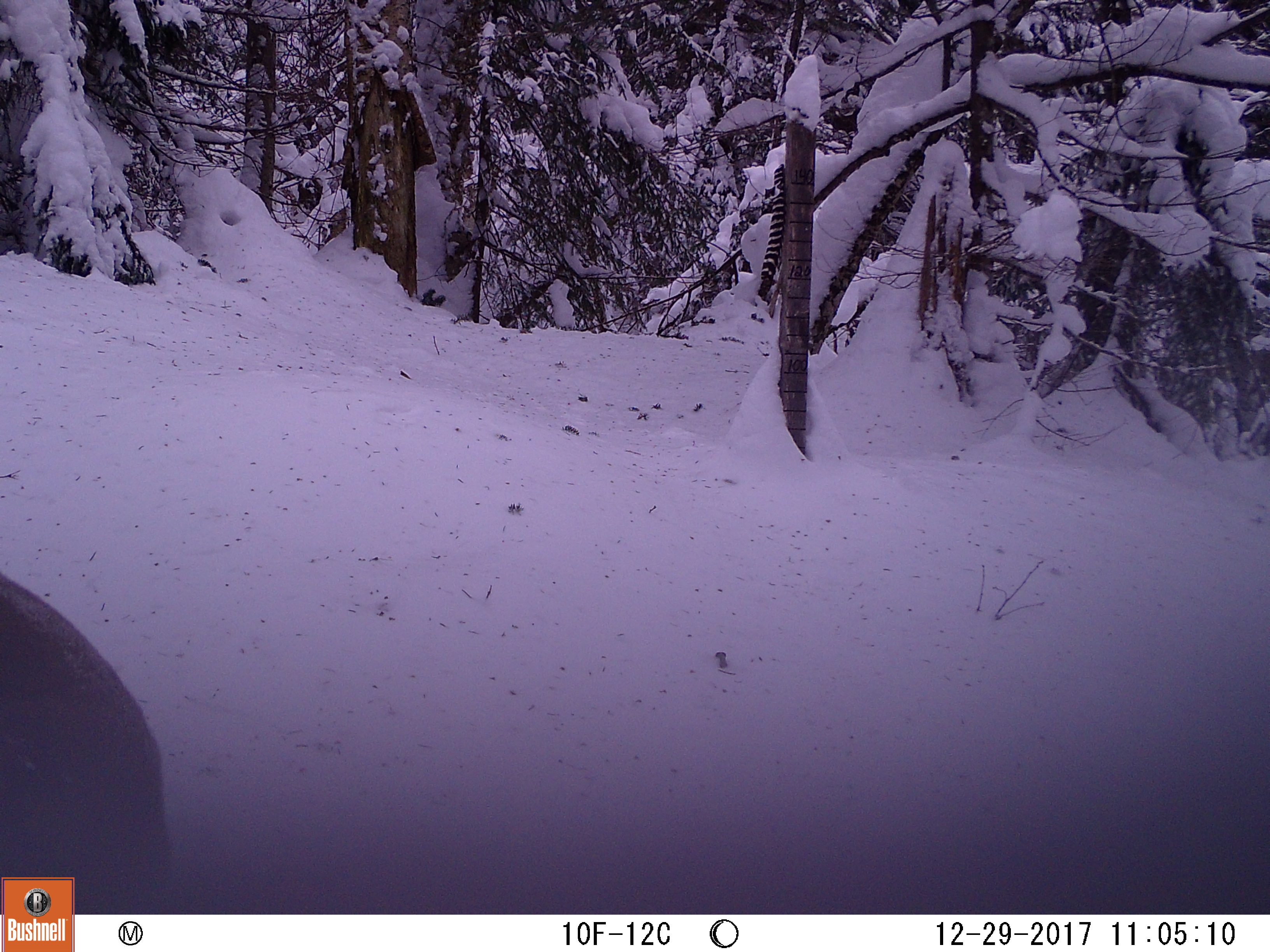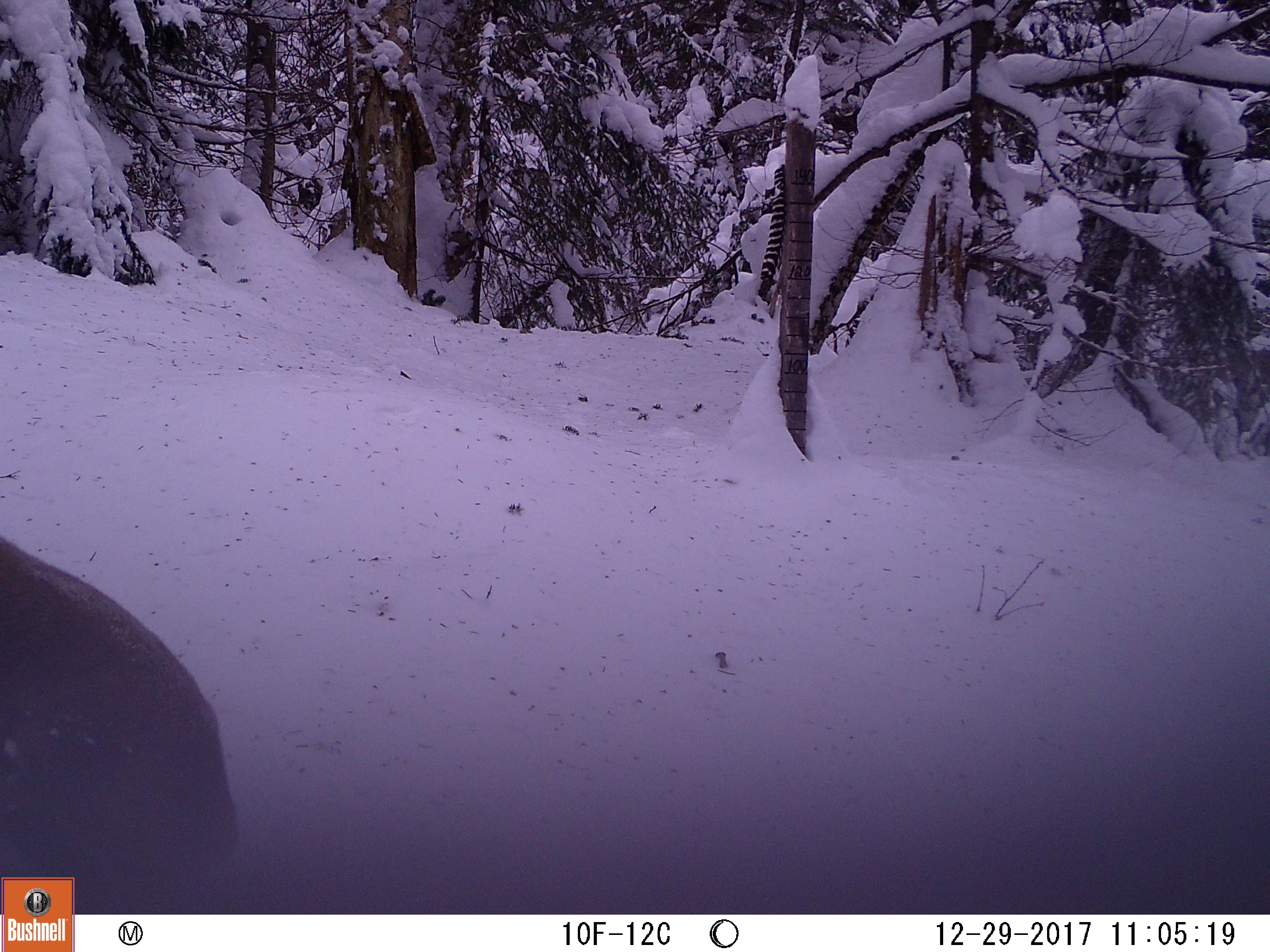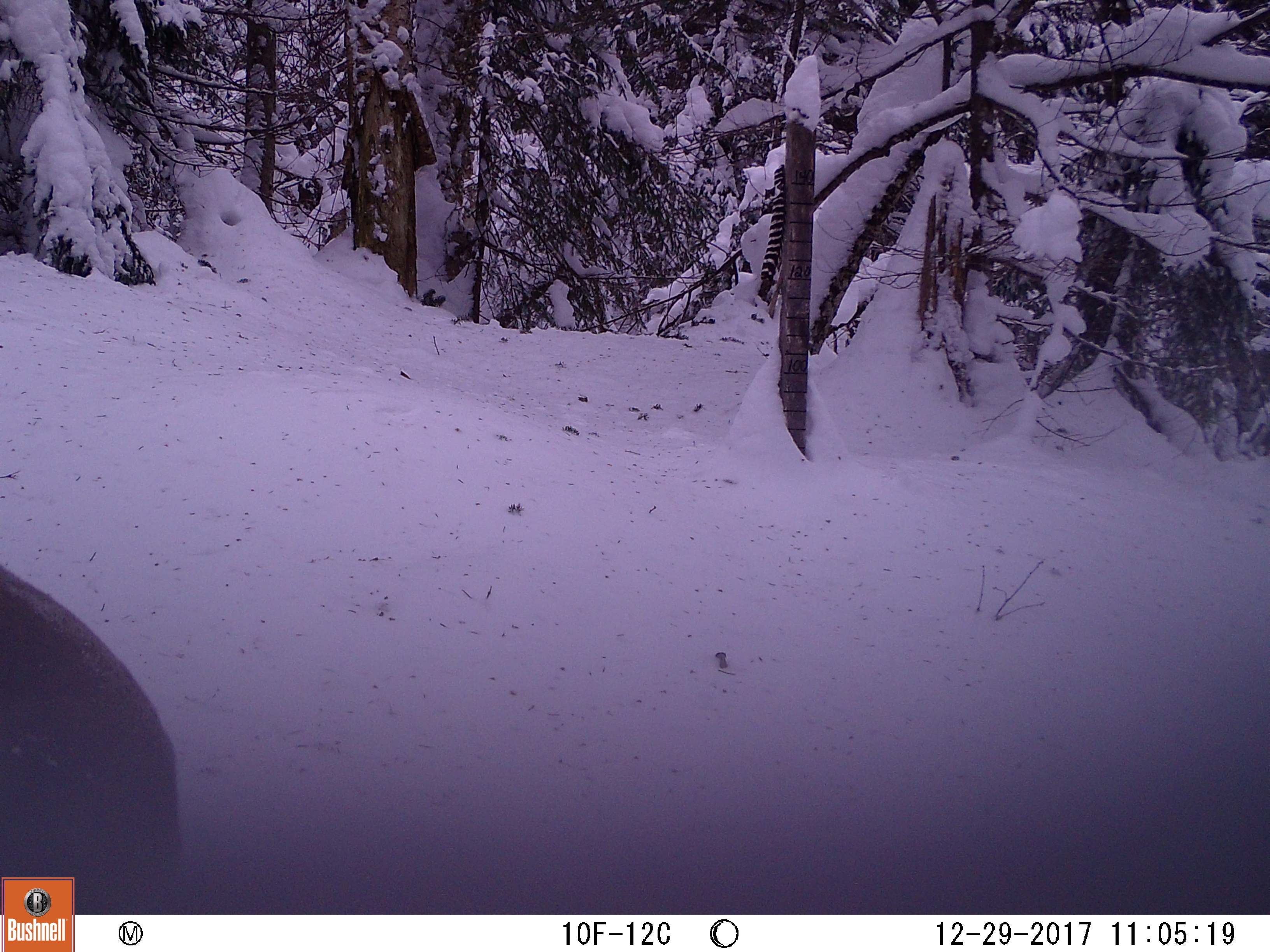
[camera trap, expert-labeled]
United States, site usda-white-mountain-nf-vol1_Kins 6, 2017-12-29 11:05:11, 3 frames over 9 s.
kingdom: Animalia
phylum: Chordata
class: Mammalia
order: Artiodactyla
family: Cervidae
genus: Alces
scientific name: Alces alces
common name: moose